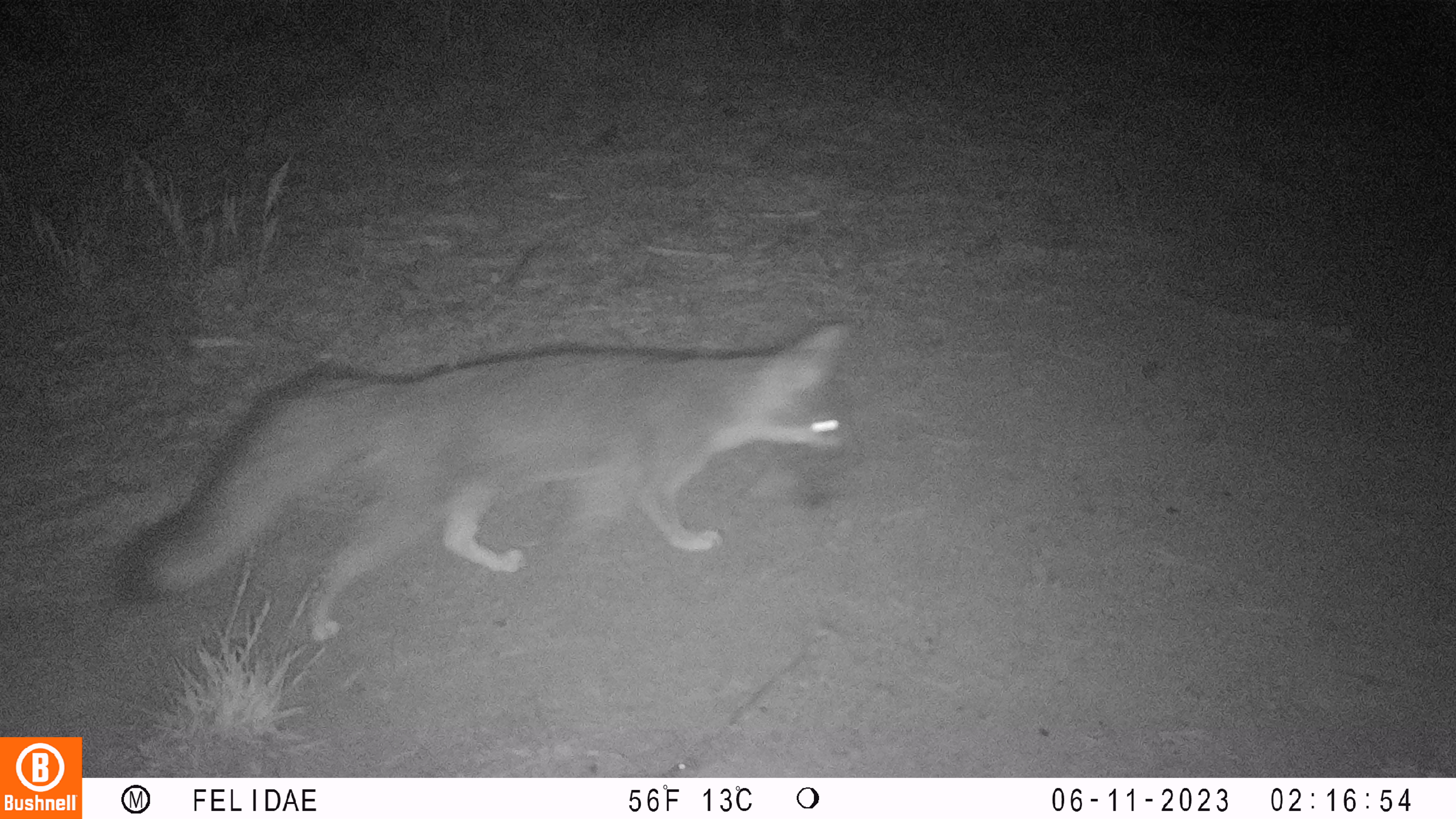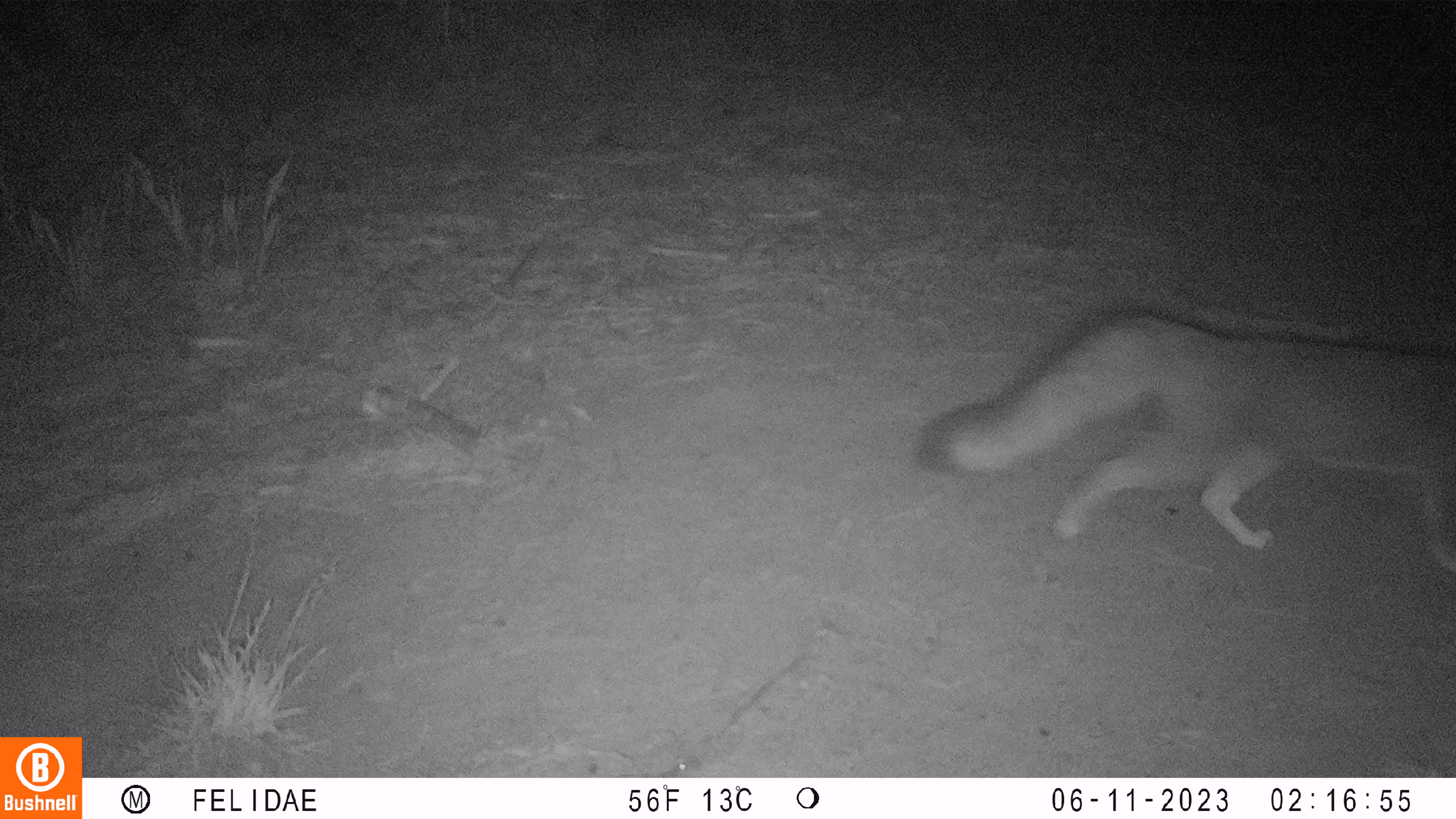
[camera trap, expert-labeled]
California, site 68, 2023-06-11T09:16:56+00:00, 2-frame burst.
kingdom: Animalia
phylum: Chordata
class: Mammalia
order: Carnivora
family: Canidae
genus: Urocyon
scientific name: Urocyon cinereoargenteus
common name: gray fox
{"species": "gray fox (Urocyon cinereoargenteus)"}